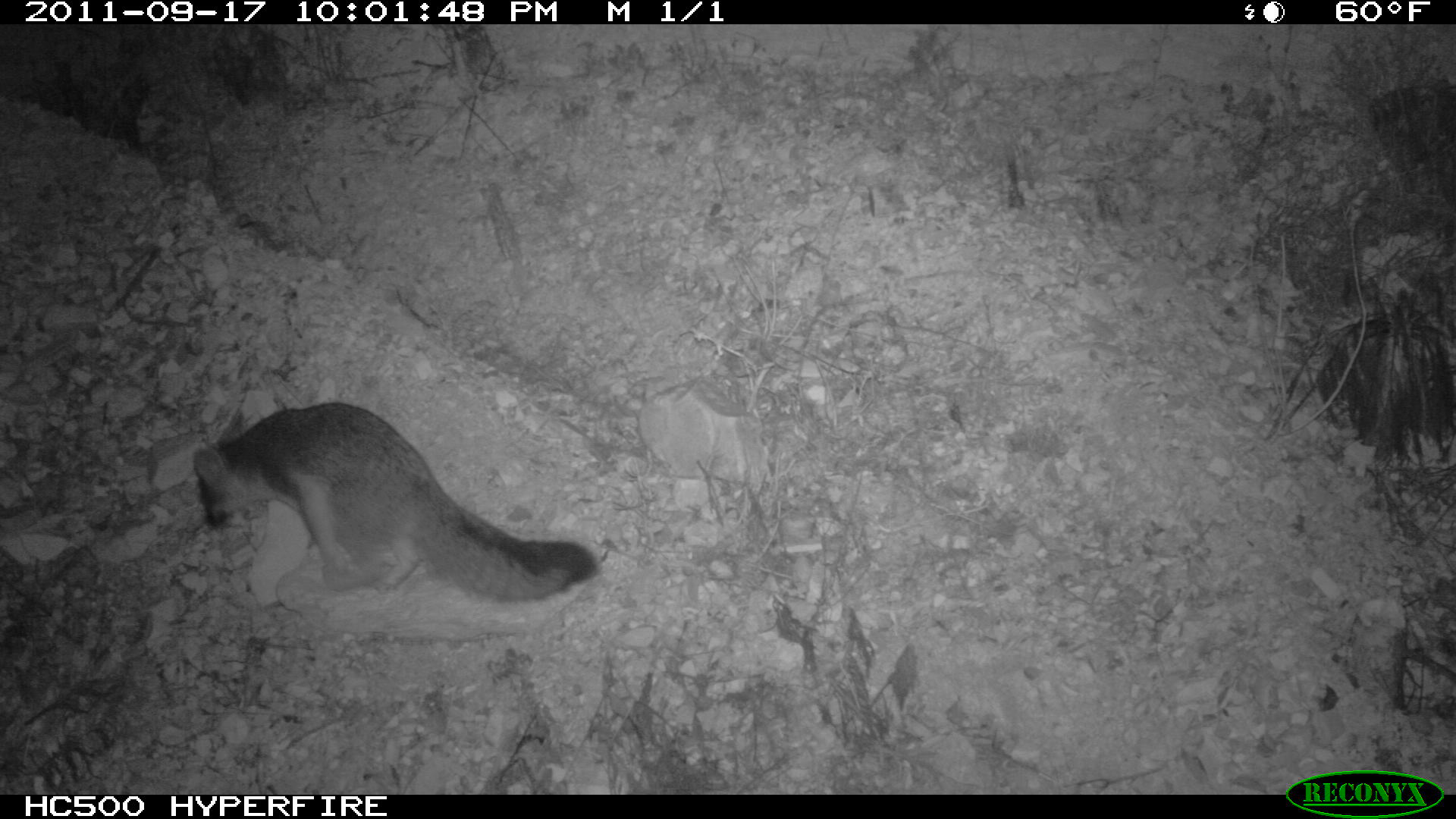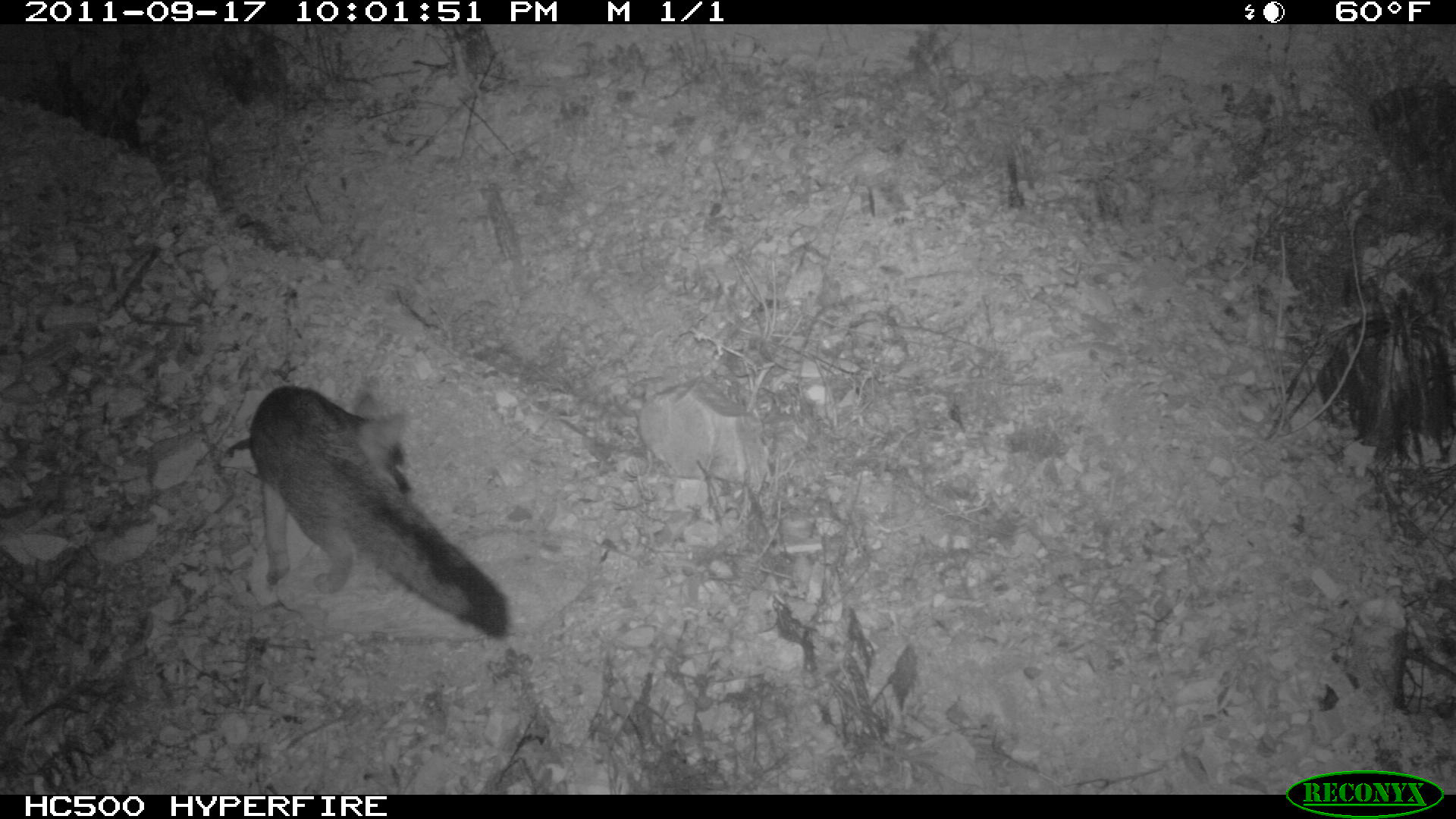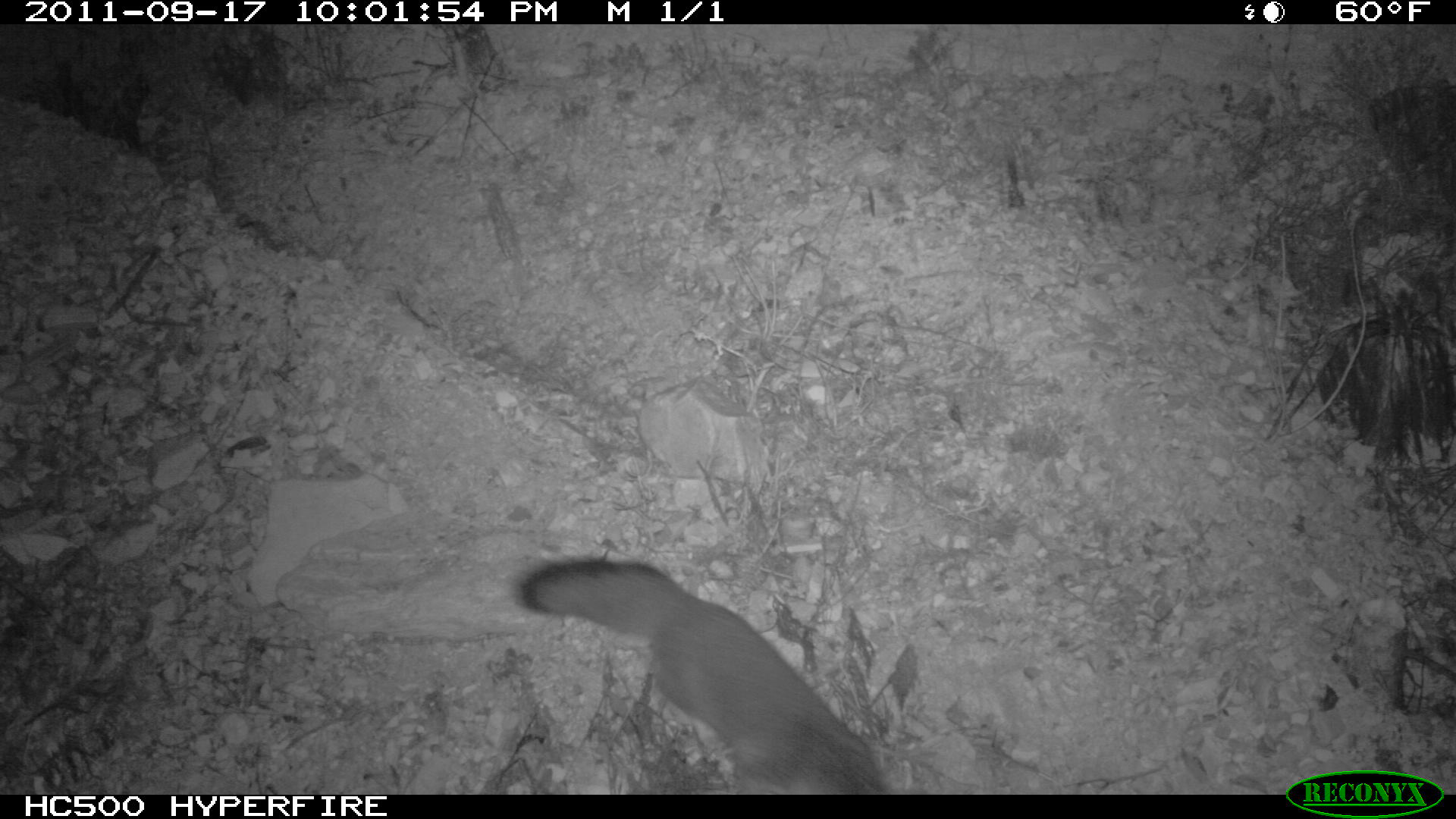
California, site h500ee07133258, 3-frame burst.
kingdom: Animalia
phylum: Chordata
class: Mammalia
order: Carnivora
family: Canidae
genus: Urocyon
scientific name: Urocyon littoralis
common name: island fox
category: fox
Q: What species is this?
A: Fox (island fox) (Urocyon littoralis).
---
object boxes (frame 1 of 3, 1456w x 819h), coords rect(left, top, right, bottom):
fox: rect(192, 401, 601, 601)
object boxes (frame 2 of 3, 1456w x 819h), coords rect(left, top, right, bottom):
fox: rect(249, 384, 507, 638)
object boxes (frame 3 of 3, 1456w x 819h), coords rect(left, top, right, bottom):
fox: rect(519, 560, 886, 794)